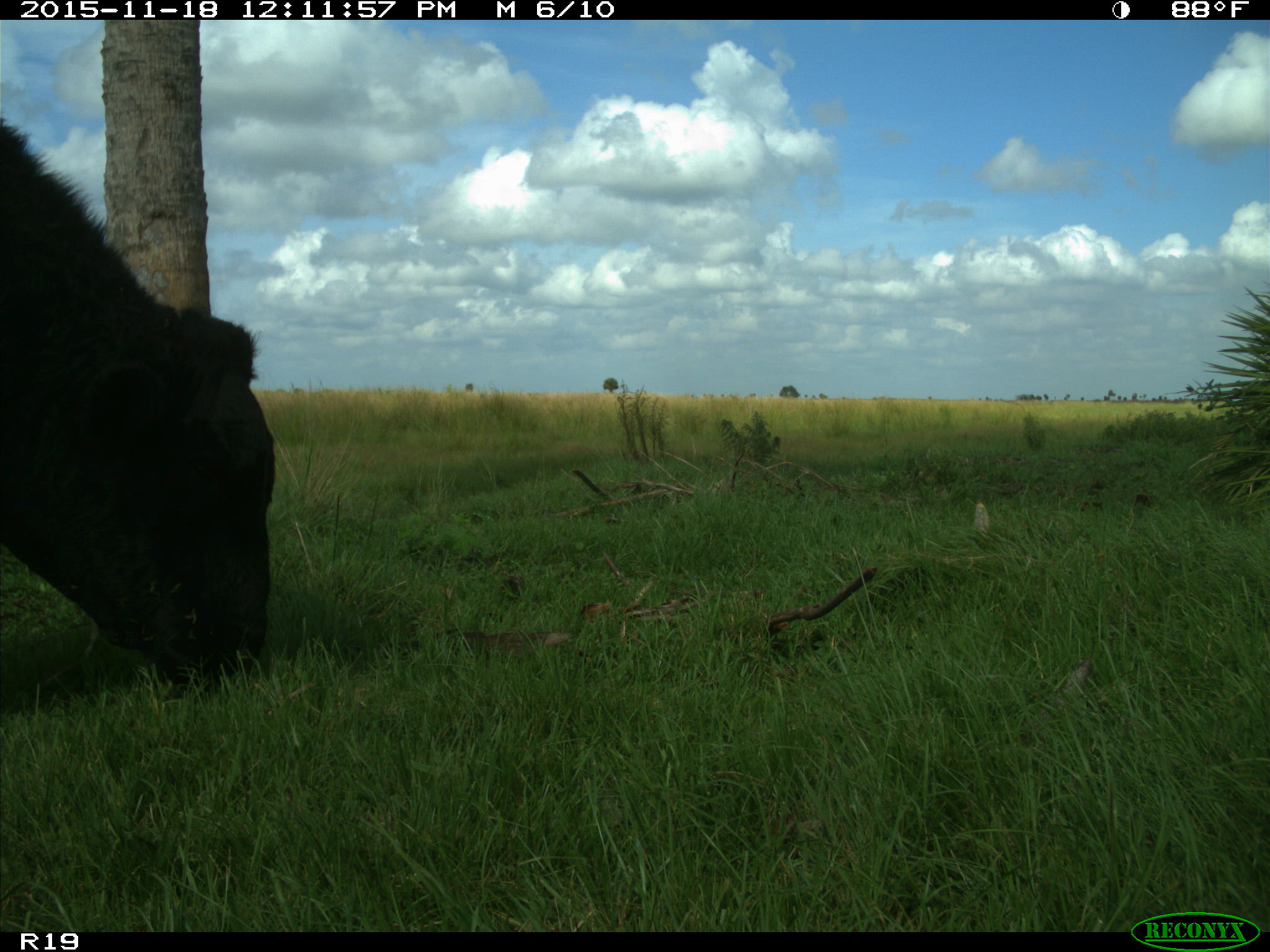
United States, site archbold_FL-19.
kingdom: Animalia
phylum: Chordata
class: Mammalia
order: Artiodactyla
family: Bovidae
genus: Bos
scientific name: Bos taurus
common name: domestic cow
Bos taurus (domestic cow).